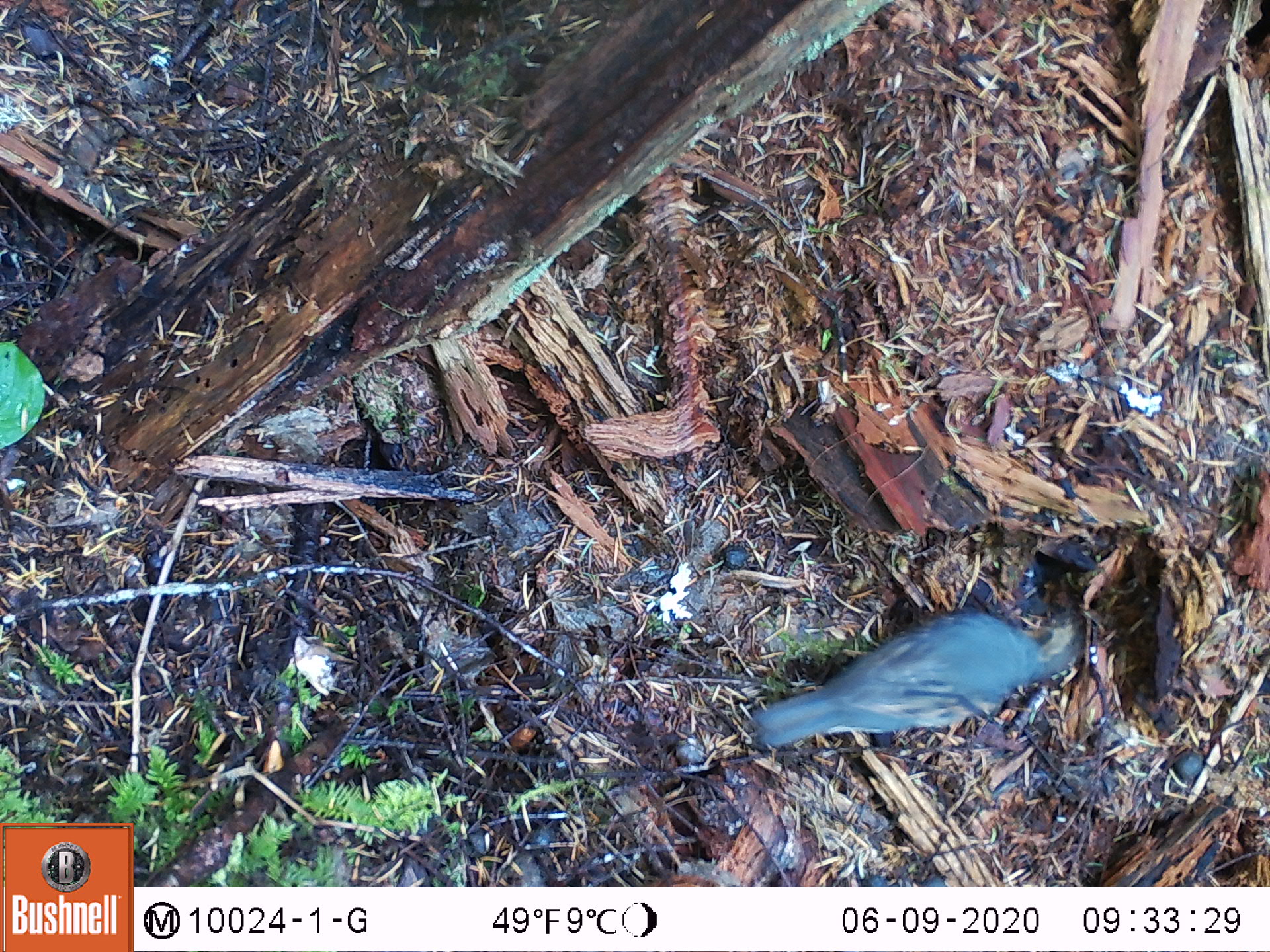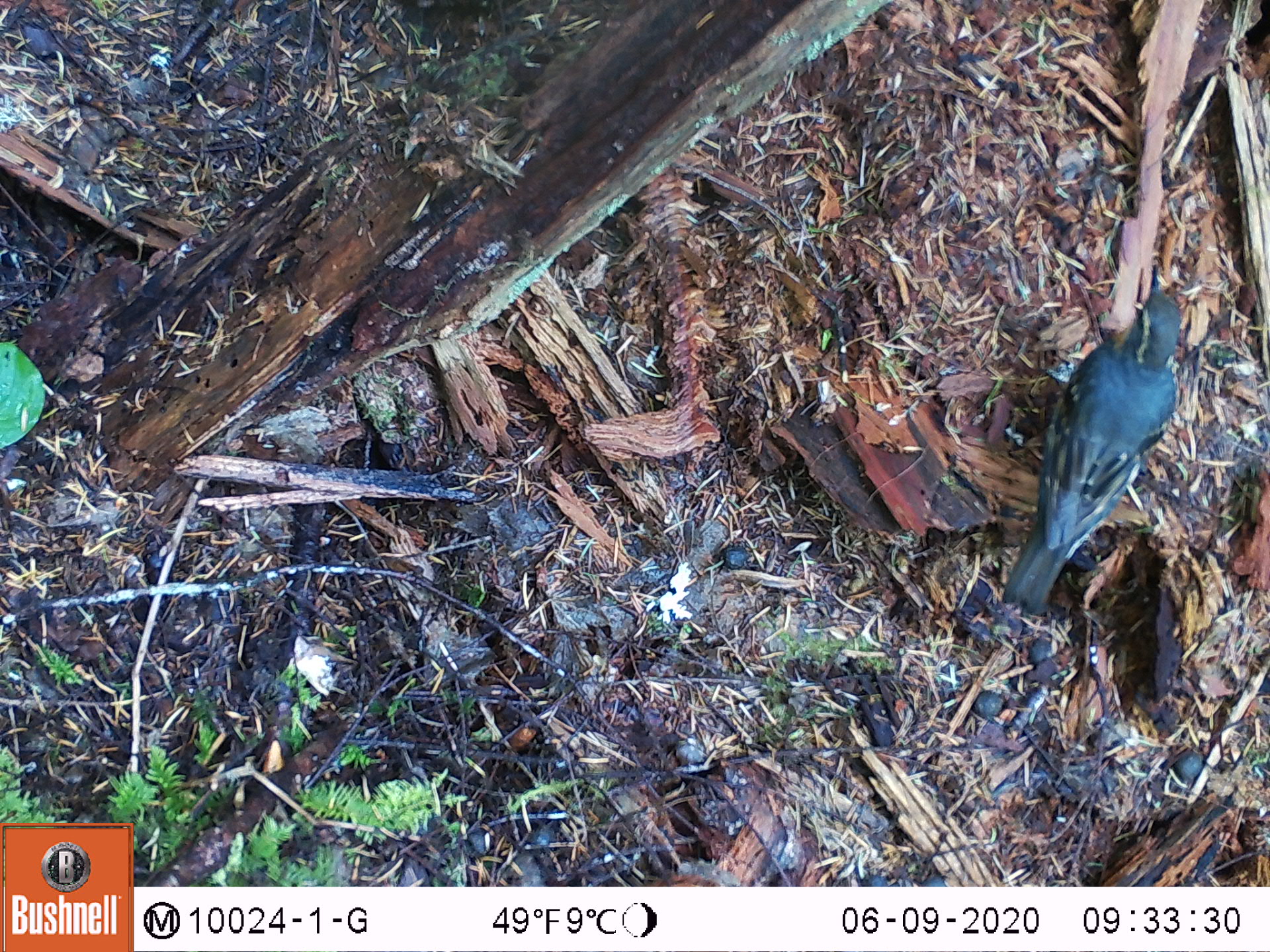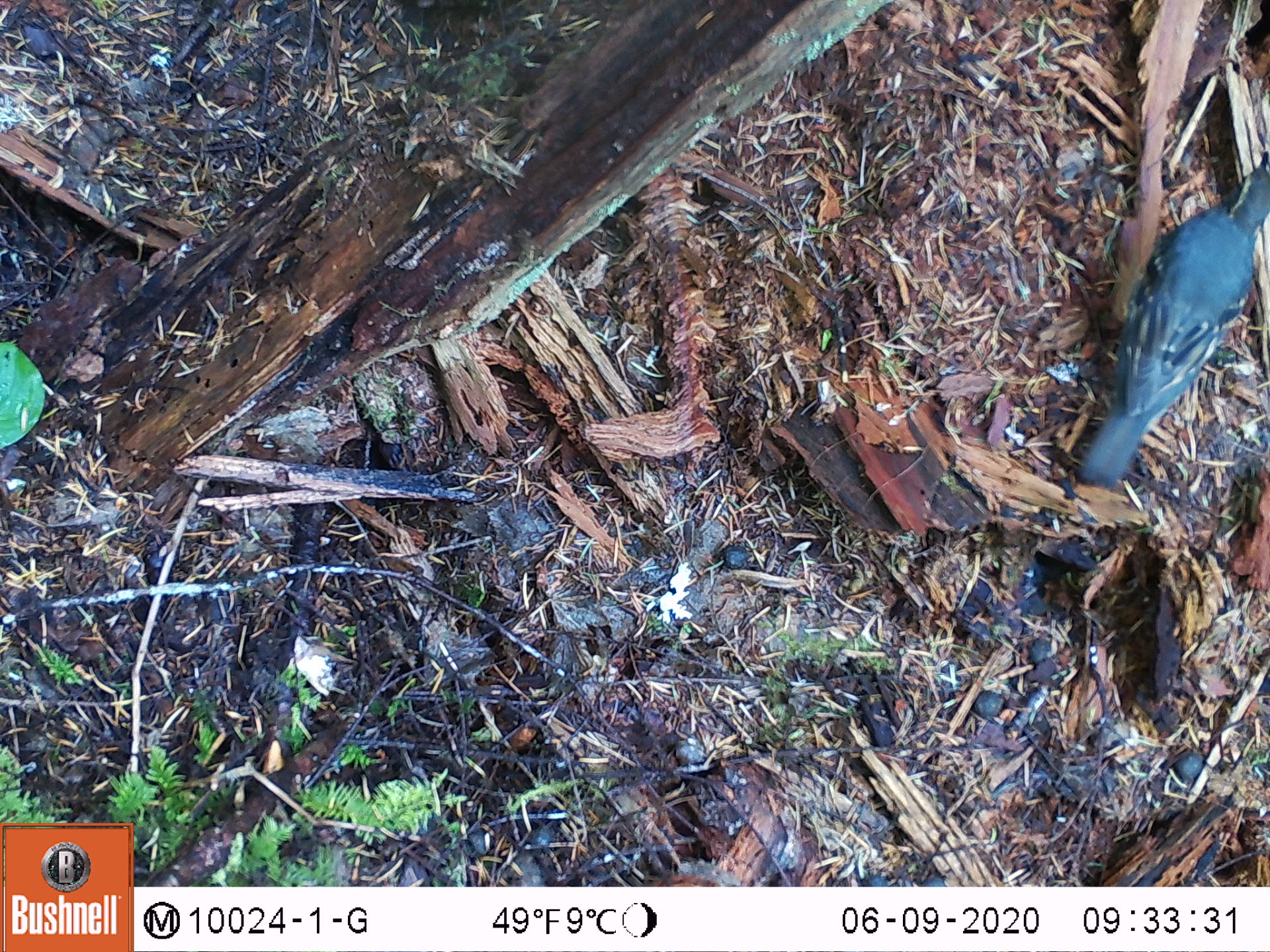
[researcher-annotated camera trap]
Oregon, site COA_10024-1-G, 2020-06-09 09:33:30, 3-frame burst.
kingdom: Animalia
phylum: Chordata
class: Aves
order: Passeriformes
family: Turdidae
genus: Ixoreus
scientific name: Ixoreus naevius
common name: varied thrush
Varied thrush (Ixoreus naevius).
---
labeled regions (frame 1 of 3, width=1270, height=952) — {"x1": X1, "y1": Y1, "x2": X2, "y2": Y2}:
varied thrush: {"x1": 745, "y1": 617, "x2": 1067, "y2": 746}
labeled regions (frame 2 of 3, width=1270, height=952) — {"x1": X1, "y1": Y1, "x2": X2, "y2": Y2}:
varied thrush: {"x1": 1013, "y1": 261, "x2": 1186, "y2": 615}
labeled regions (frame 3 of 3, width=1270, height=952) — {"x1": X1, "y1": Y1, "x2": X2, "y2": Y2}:
varied thrush: {"x1": 1085, "y1": 170, "x2": 1263, "y2": 487}